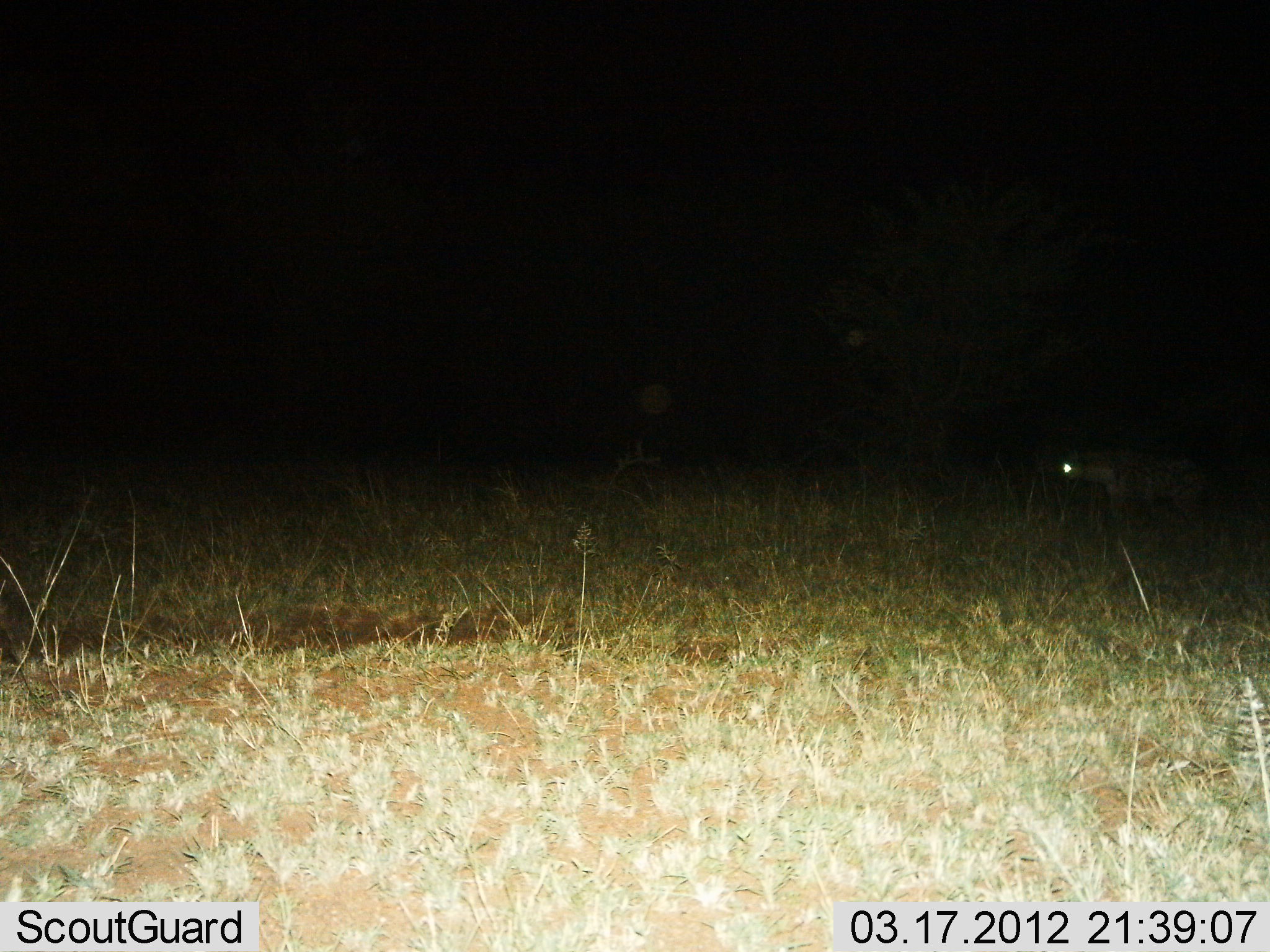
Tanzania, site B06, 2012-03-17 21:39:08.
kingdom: Animalia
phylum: Chordata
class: Mammalia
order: Carnivora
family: Hyaenidae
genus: Crocuta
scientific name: Crocuta crocuta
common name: spotted hyena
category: hyenaspotted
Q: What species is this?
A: Hyenaspotted (spotted hyena) (Crocuta crocuta).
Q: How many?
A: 1.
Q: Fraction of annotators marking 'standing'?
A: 77%.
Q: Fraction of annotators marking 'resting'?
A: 0%.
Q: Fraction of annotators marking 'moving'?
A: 31%.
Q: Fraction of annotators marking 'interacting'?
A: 0%.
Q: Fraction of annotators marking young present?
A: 0%.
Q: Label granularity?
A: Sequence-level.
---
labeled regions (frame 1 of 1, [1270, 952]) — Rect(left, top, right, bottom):
animal: Rect(1056, 443, 1215, 530)